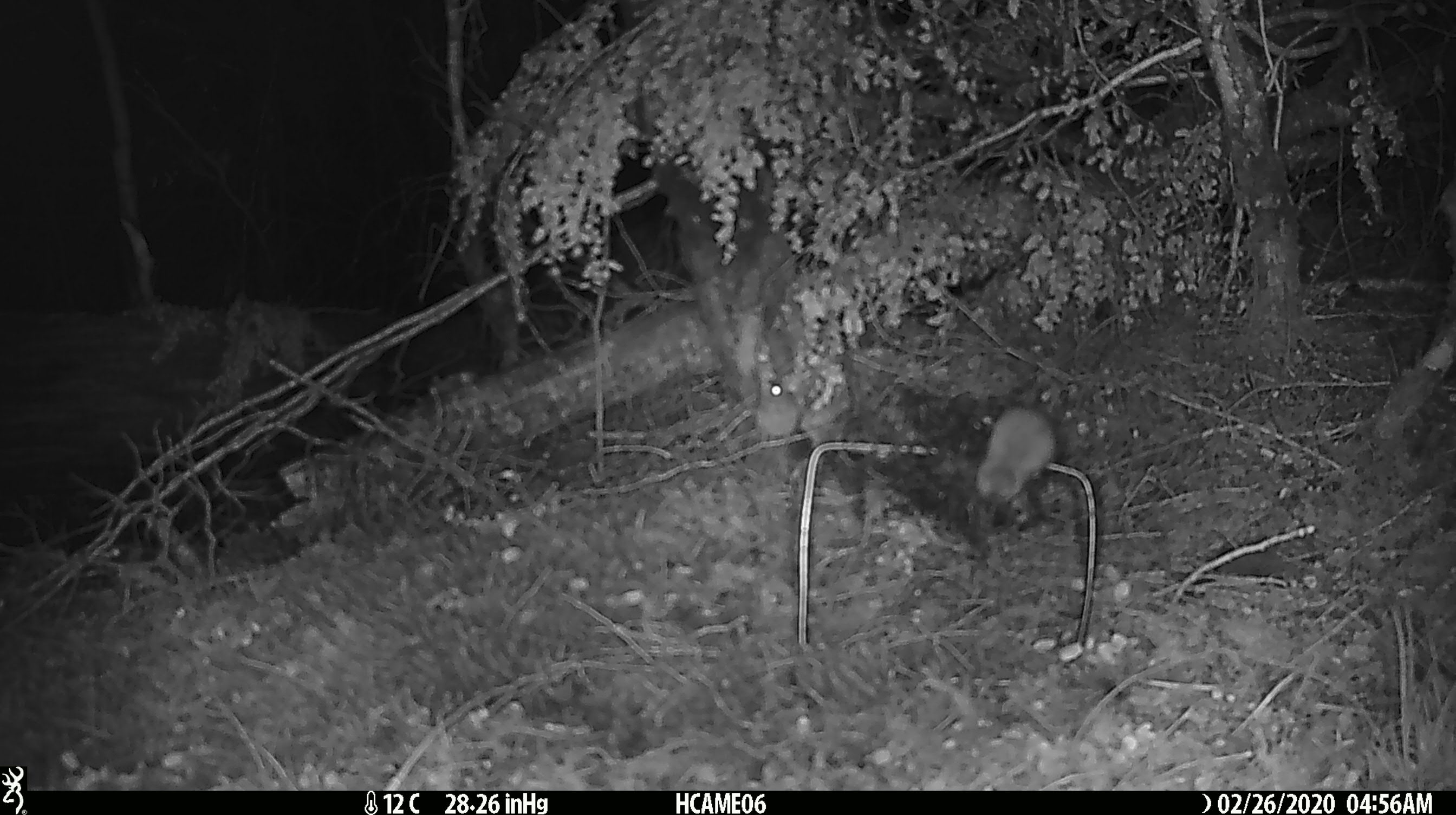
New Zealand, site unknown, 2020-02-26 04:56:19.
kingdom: Animalia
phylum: Chordata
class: Mammalia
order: Rodentia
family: Muridae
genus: Mus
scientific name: Mus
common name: mouse